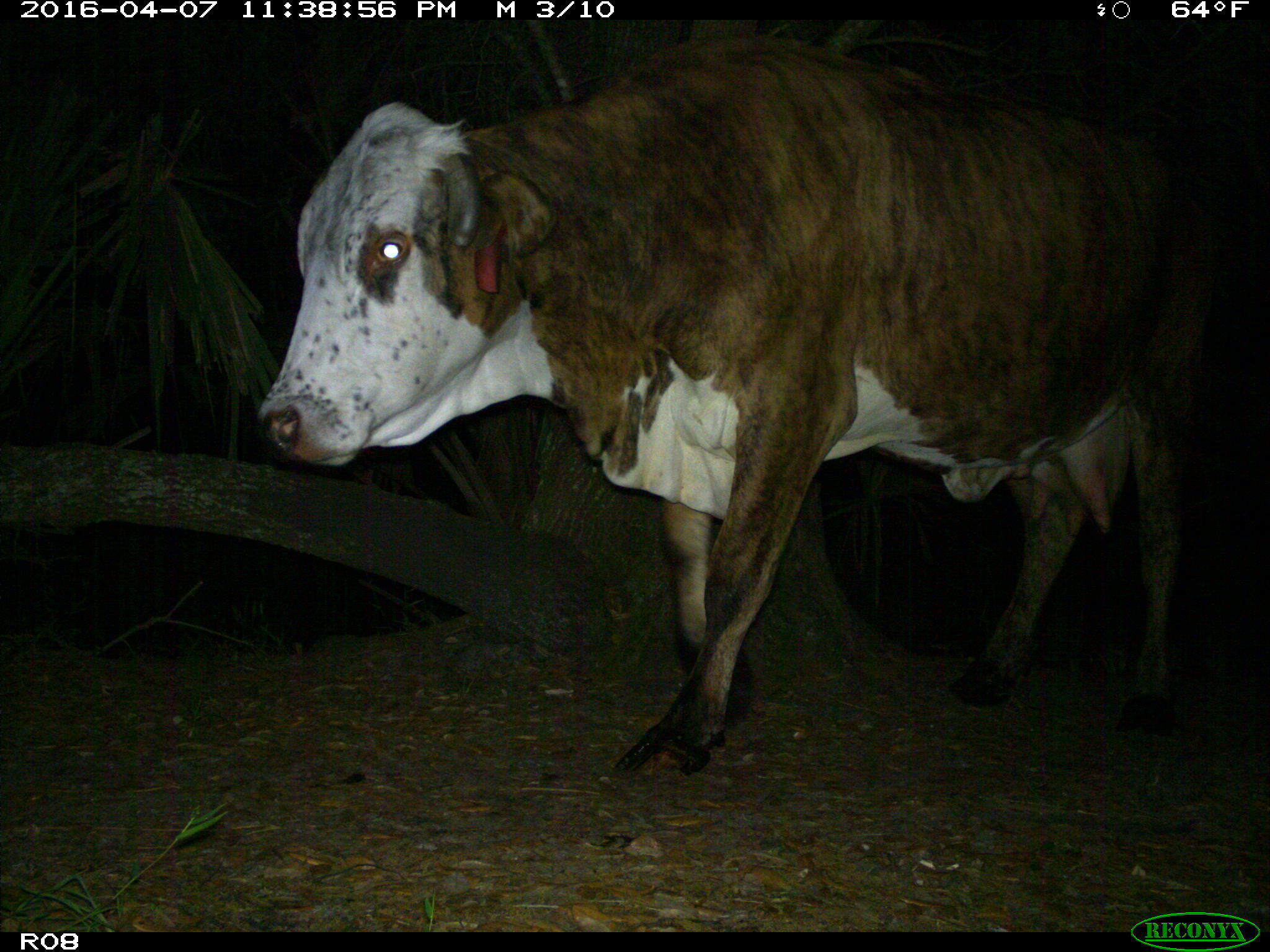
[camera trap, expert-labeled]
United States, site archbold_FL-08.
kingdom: Animalia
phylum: Chordata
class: Mammalia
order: Artiodactyla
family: Bovidae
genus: Bos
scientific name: Bos taurus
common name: domestic cow